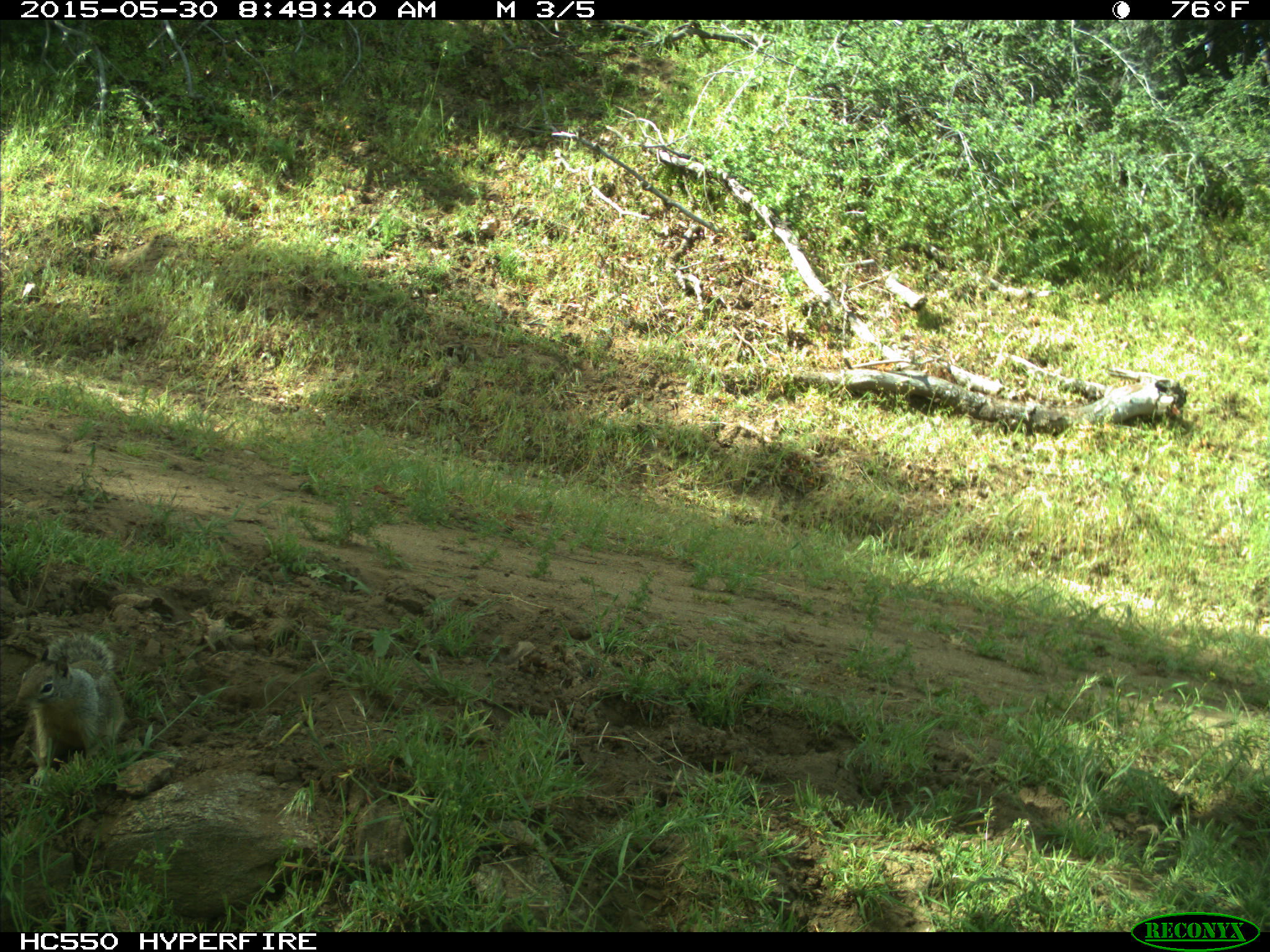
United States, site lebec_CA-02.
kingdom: Animalia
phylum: Chordata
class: Mammalia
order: Rodentia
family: Sciuridae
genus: Otospermophilus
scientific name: Otospermophilus beecheyi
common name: california ground squirrel